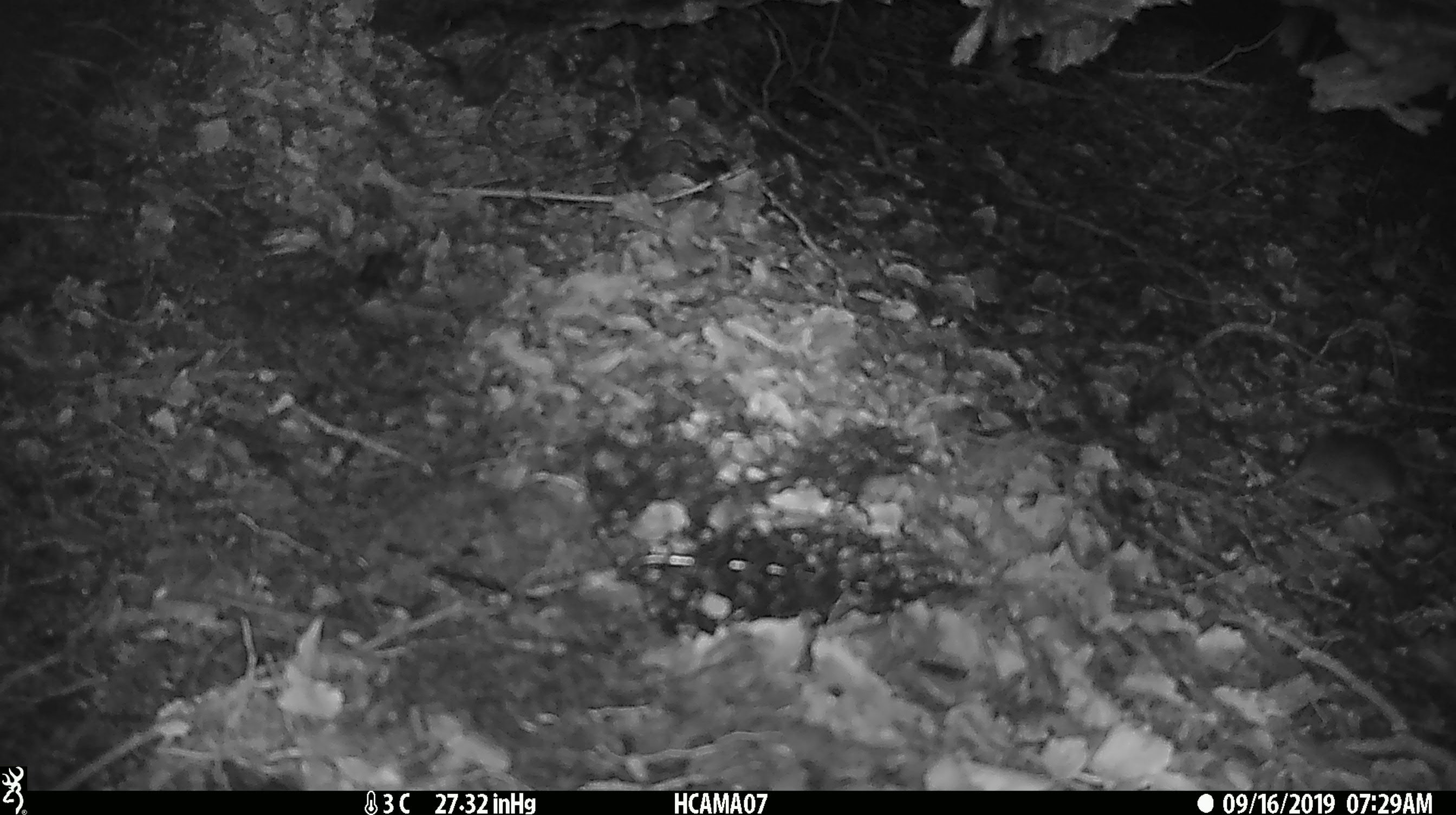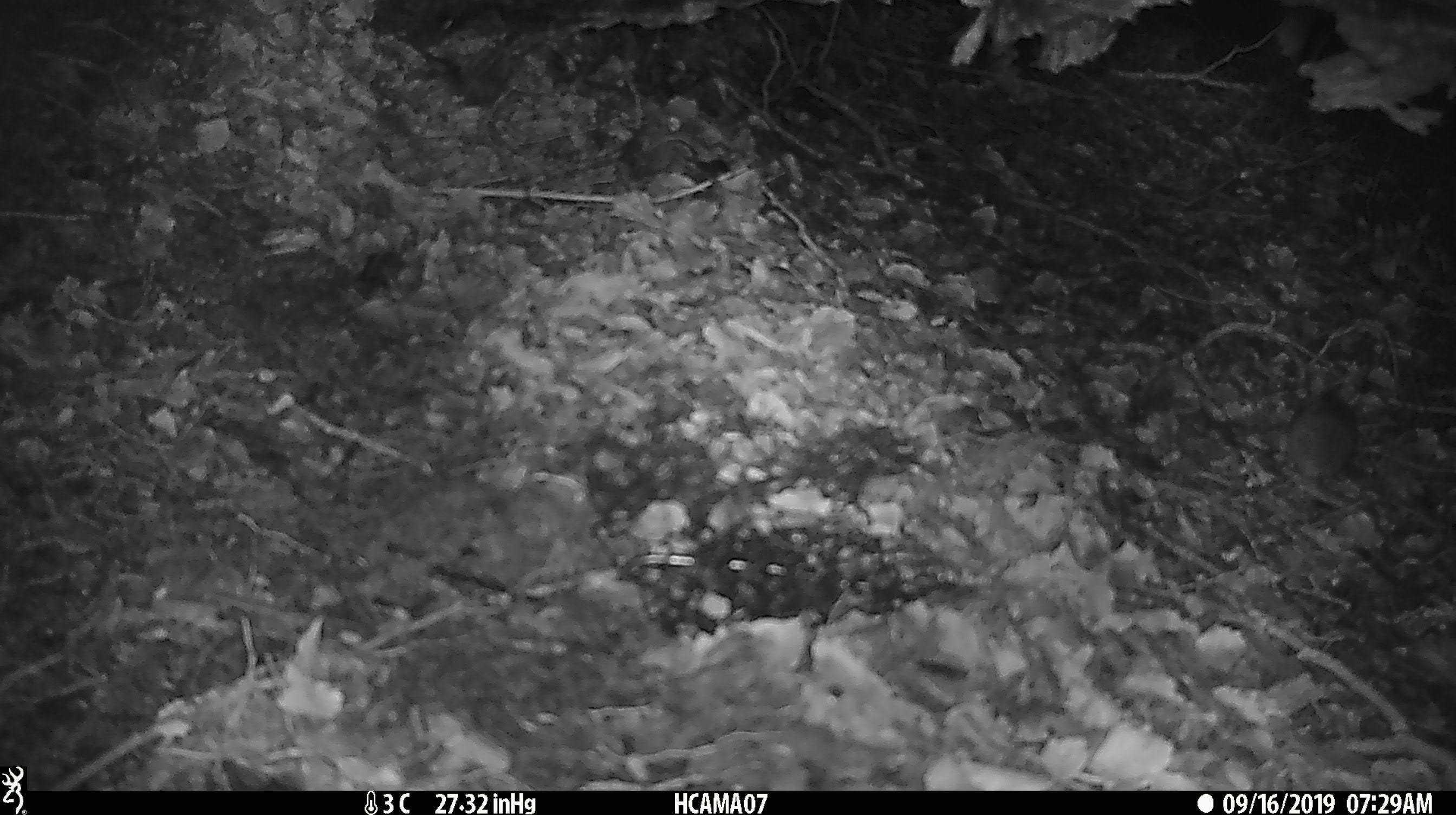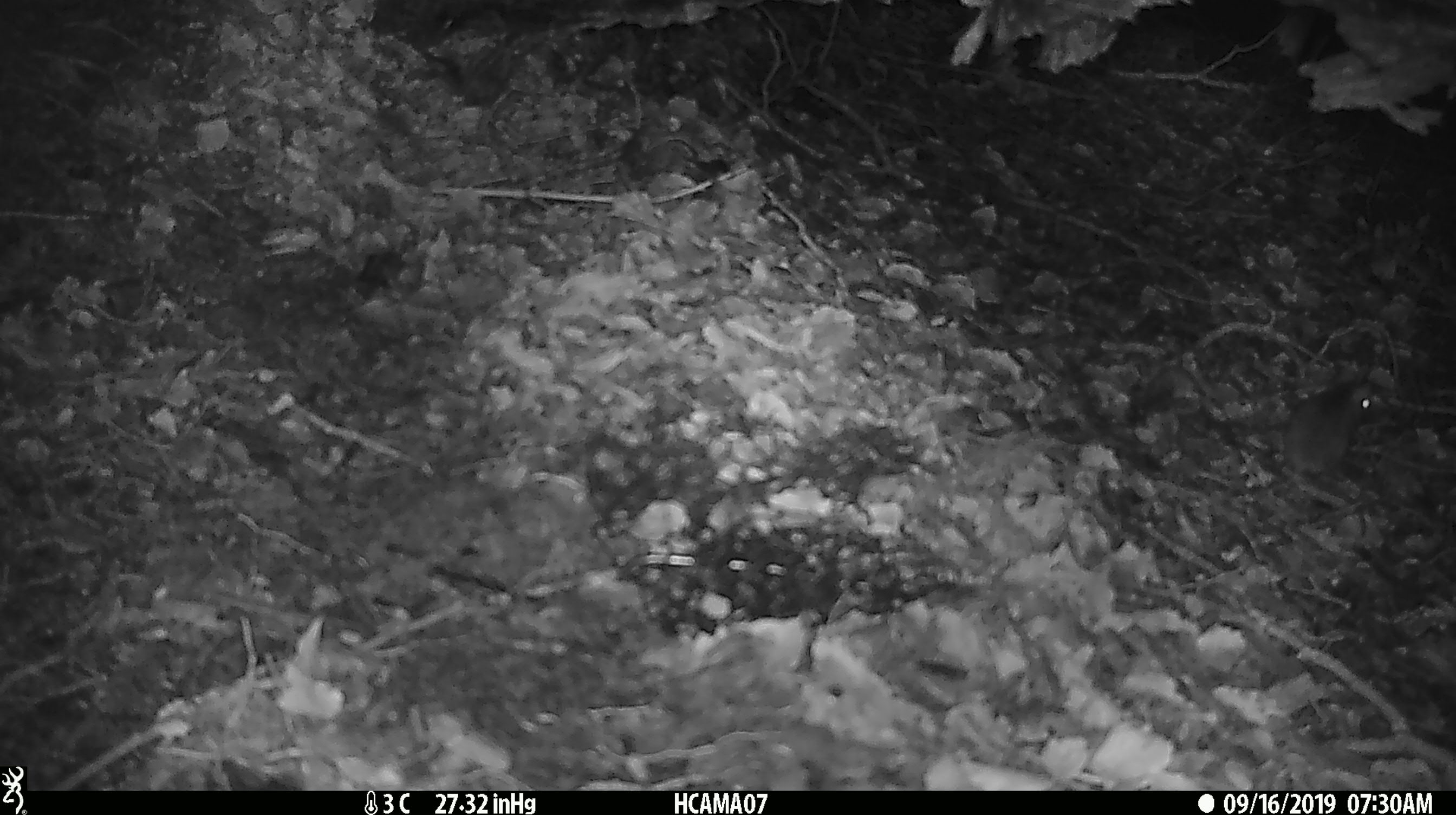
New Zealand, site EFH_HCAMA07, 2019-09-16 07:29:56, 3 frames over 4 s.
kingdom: Animalia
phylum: Chordata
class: Mammalia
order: Rodentia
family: Muridae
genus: Mus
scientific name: Mus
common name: mouse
Mouse (Mus).